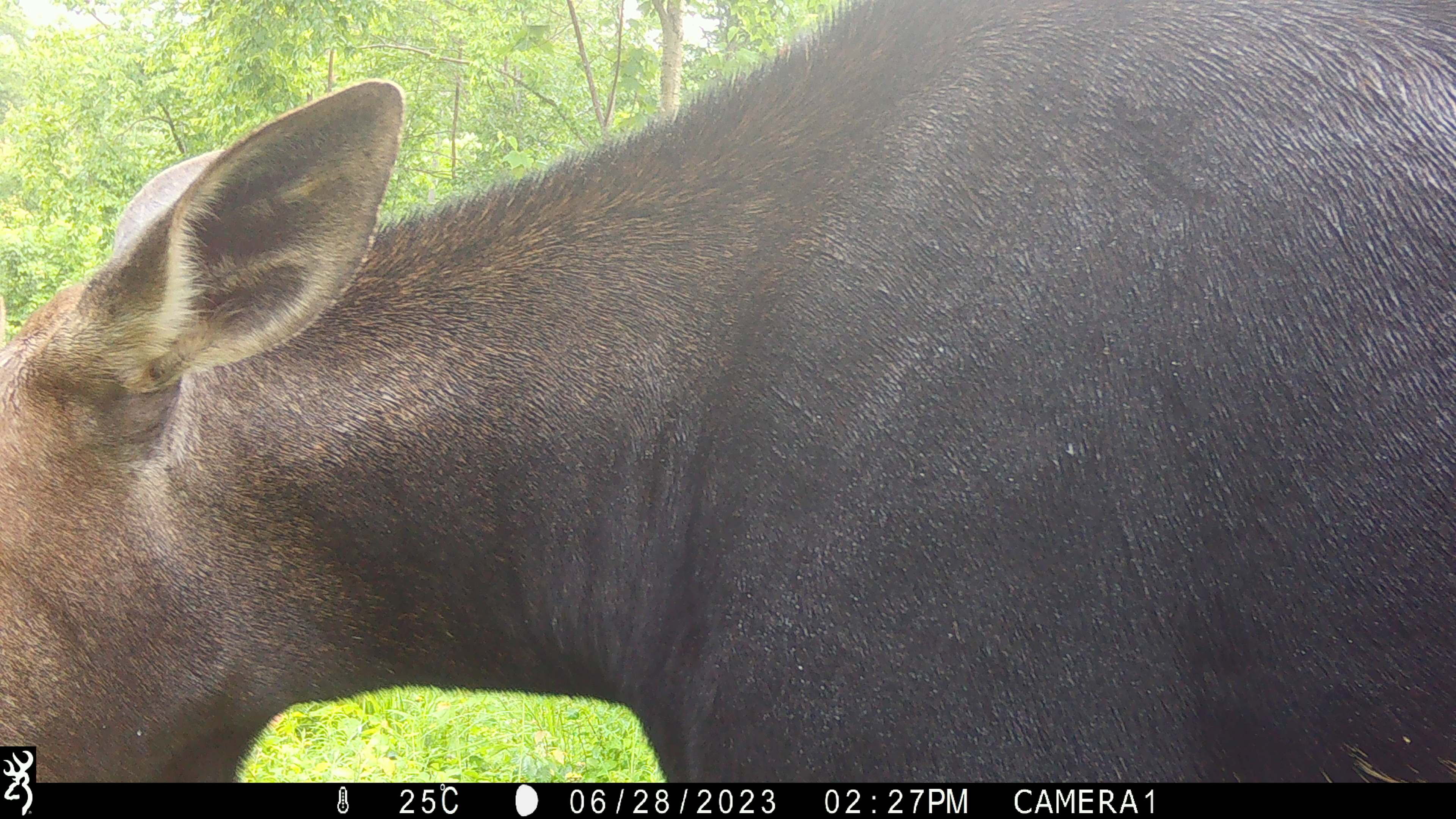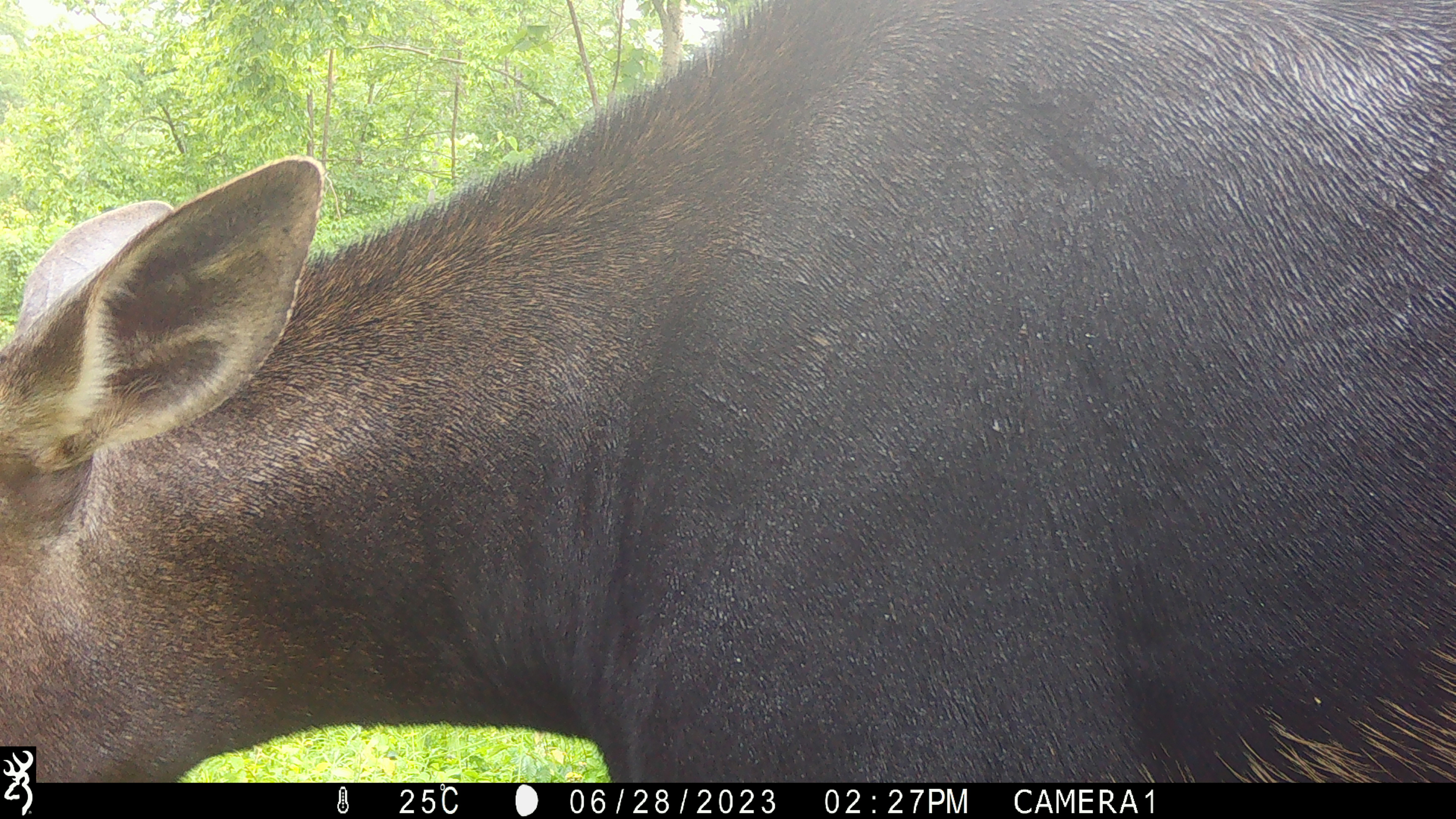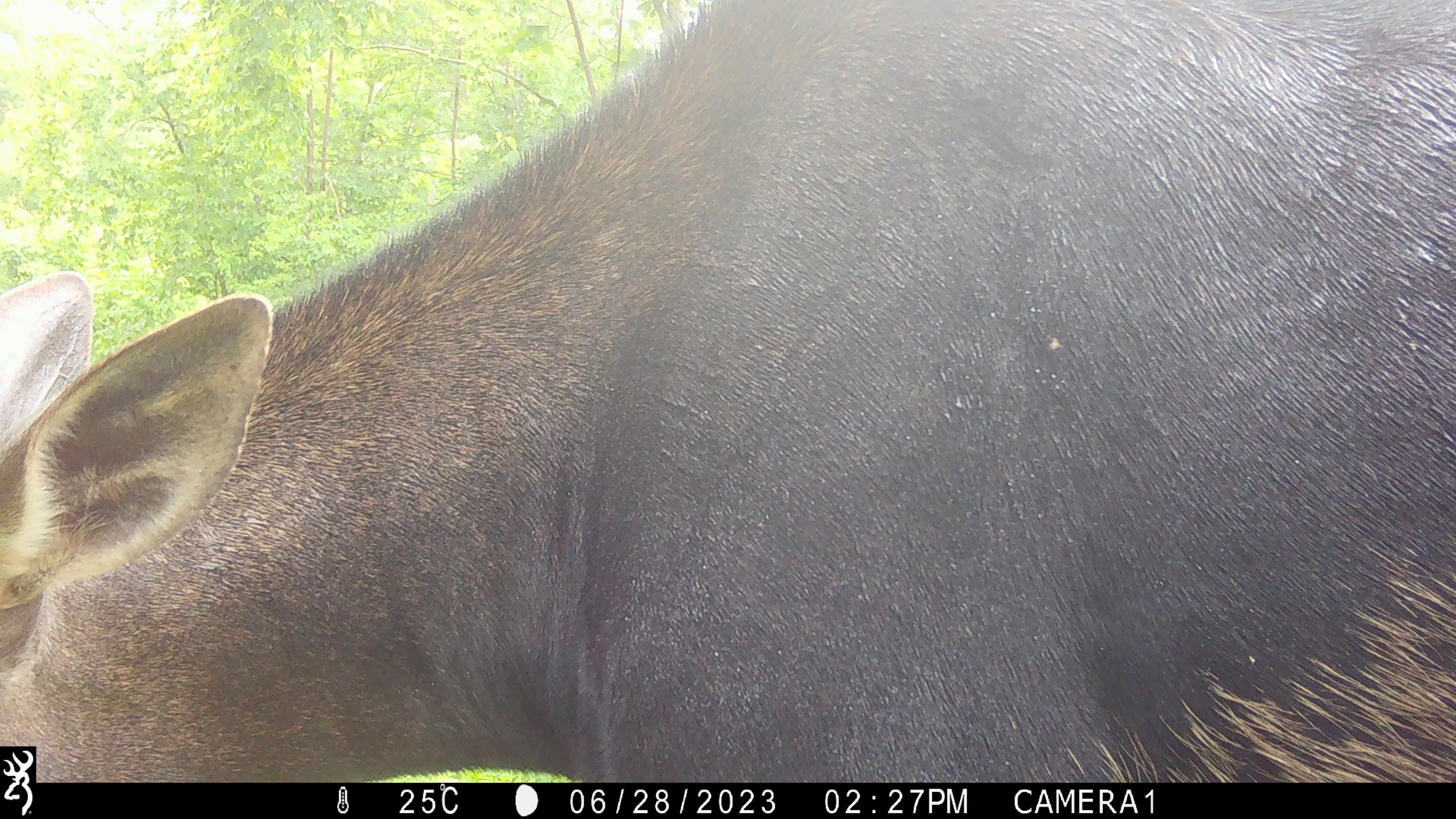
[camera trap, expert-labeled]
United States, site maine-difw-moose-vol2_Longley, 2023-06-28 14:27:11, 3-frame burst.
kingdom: Animalia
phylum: Chordata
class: Mammalia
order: Artiodactyla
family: Cervidae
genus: Alces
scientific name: Alces alces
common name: moose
Moose (Alces alces).